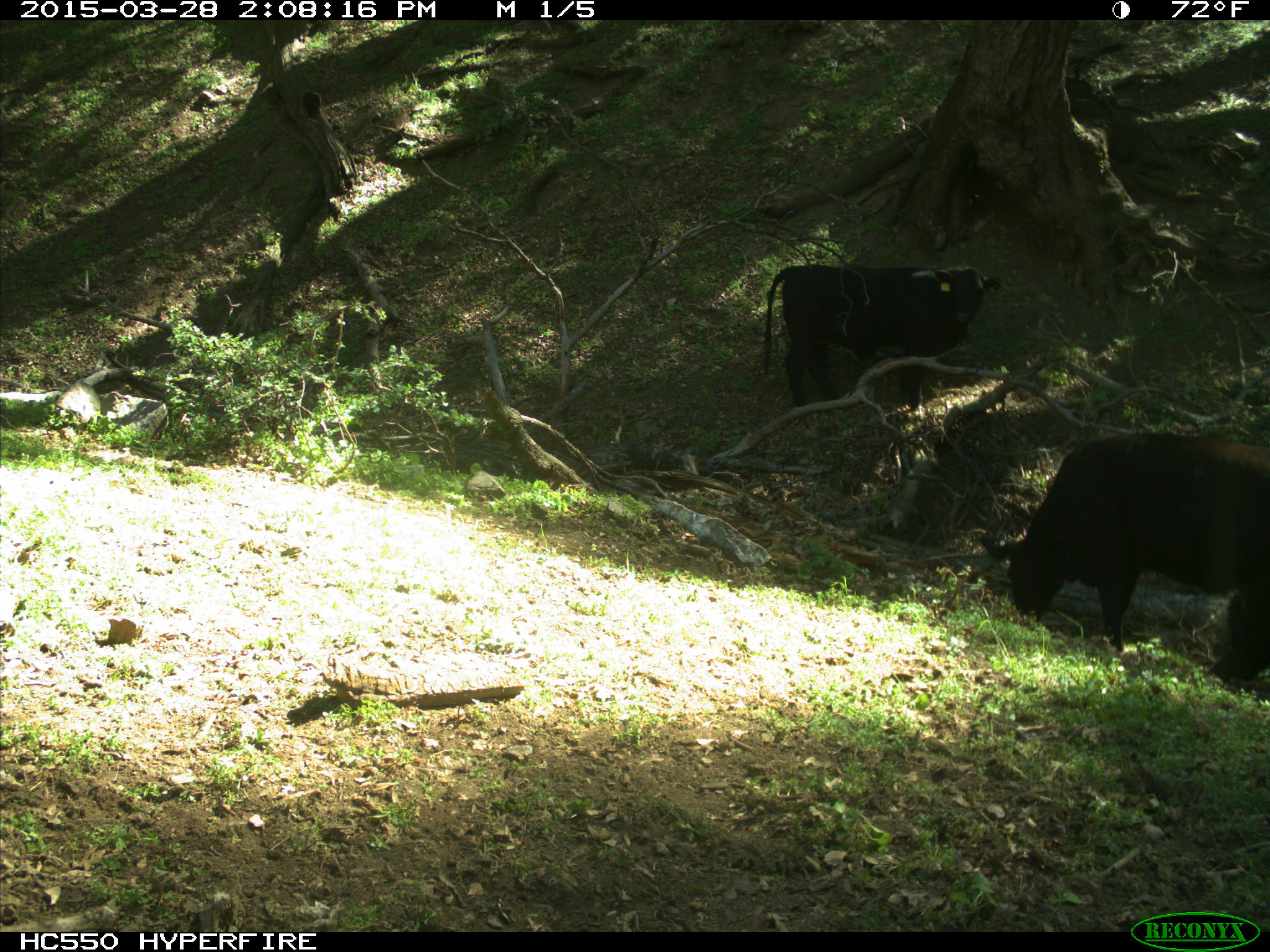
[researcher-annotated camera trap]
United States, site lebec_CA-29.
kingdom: Animalia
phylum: Chordata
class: Mammalia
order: Artiodactyla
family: Bovidae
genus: Bos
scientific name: Bos taurus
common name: domestic cow